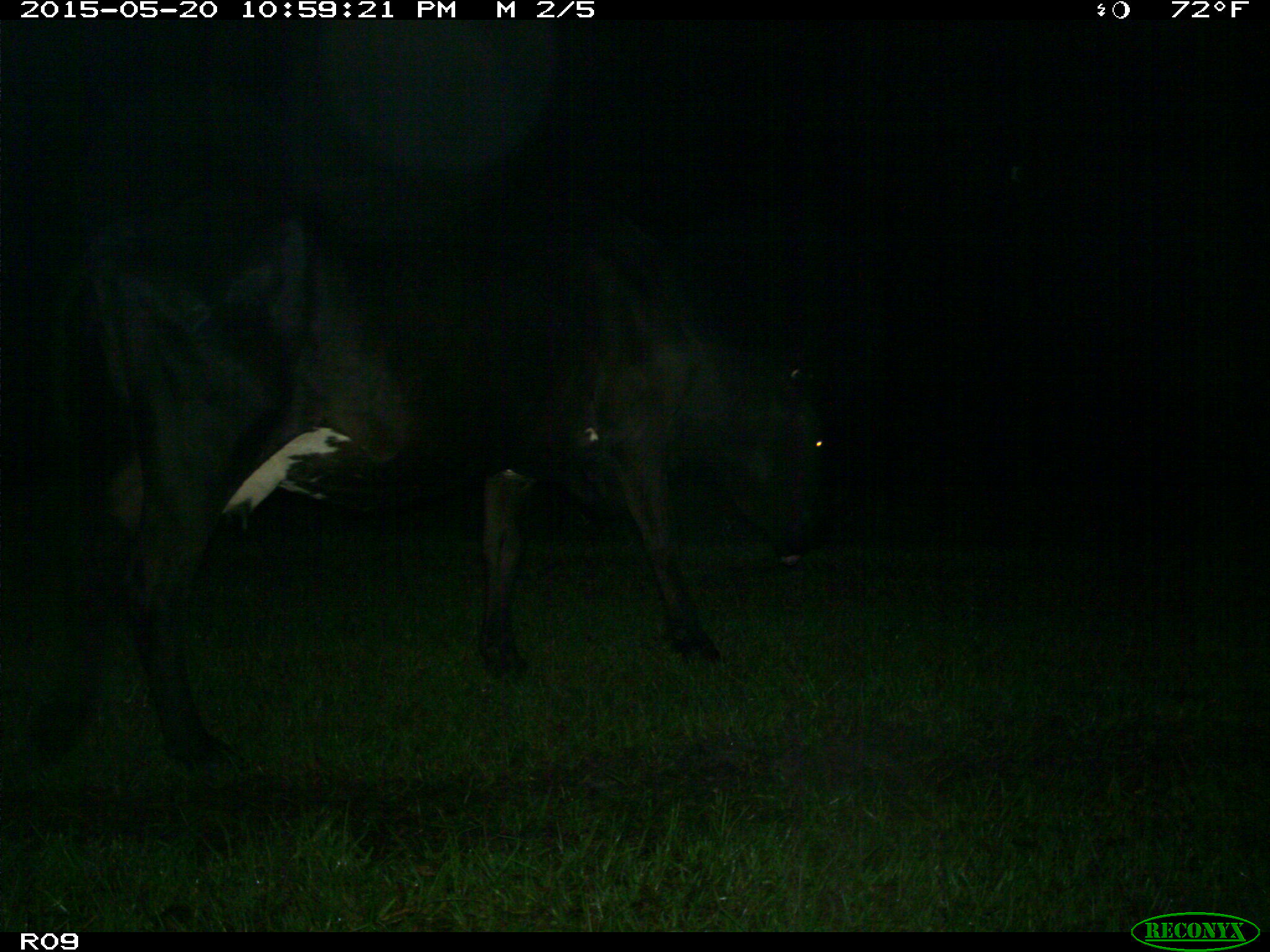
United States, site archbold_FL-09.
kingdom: Animalia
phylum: Chordata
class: Mammalia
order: Artiodactyla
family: Bovidae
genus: Bos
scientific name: Bos taurus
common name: domestic cow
Bos taurus (domestic cow).